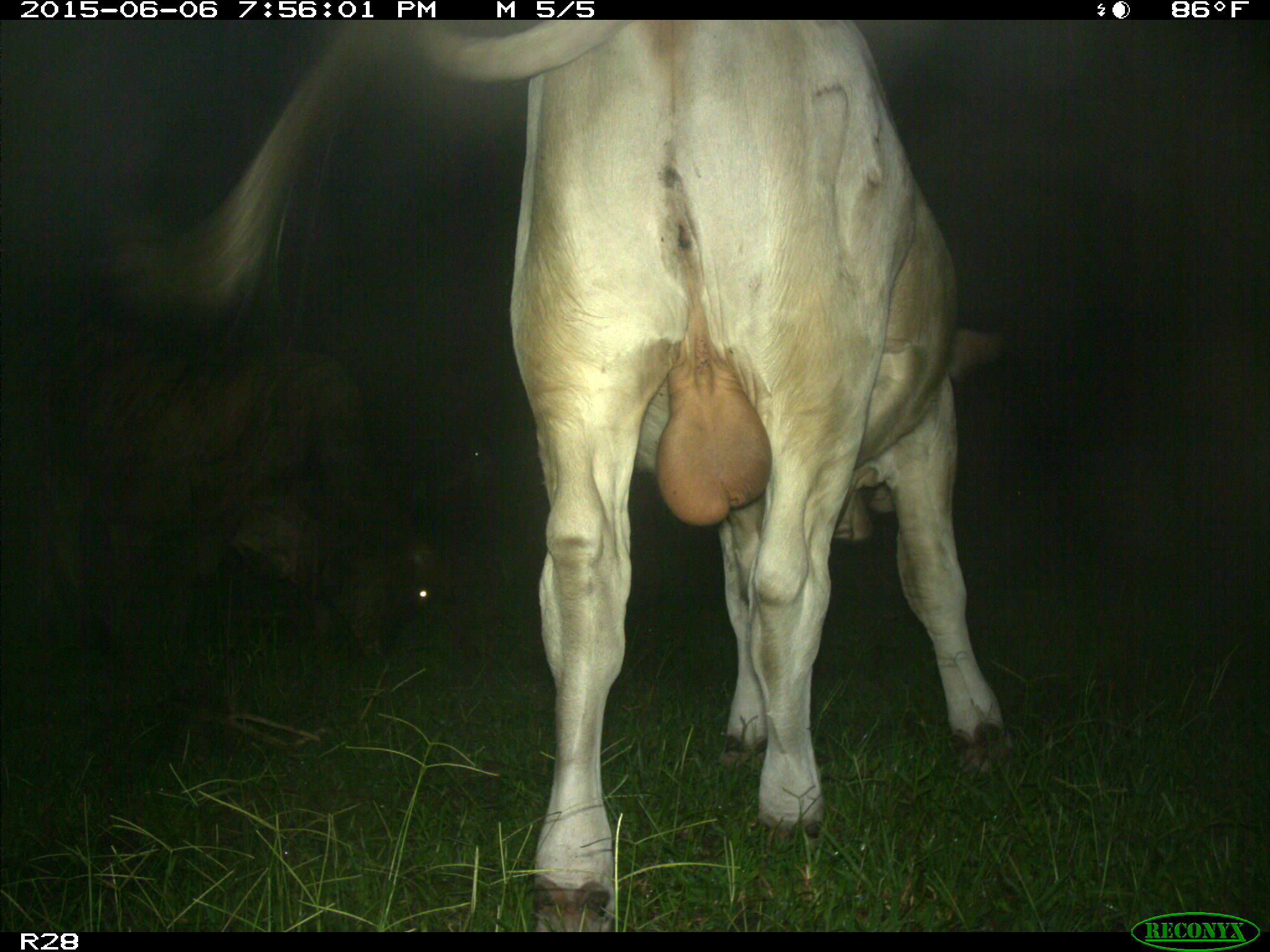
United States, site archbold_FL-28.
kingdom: Animalia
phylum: Chordata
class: Mammalia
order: Artiodactyla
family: Bovidae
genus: Bos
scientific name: Bos taurus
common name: domestic cow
Bos taurus (domestic cow).